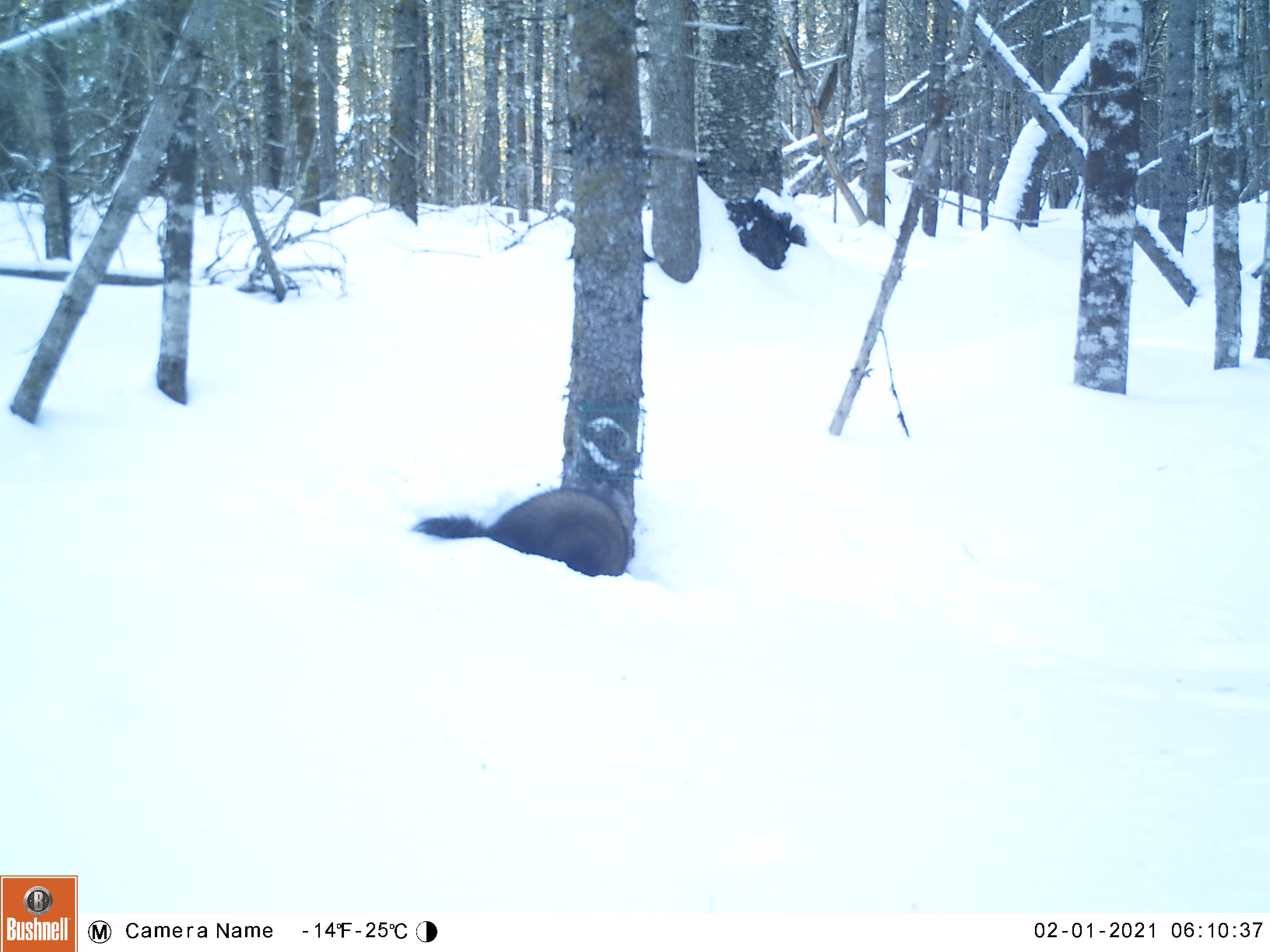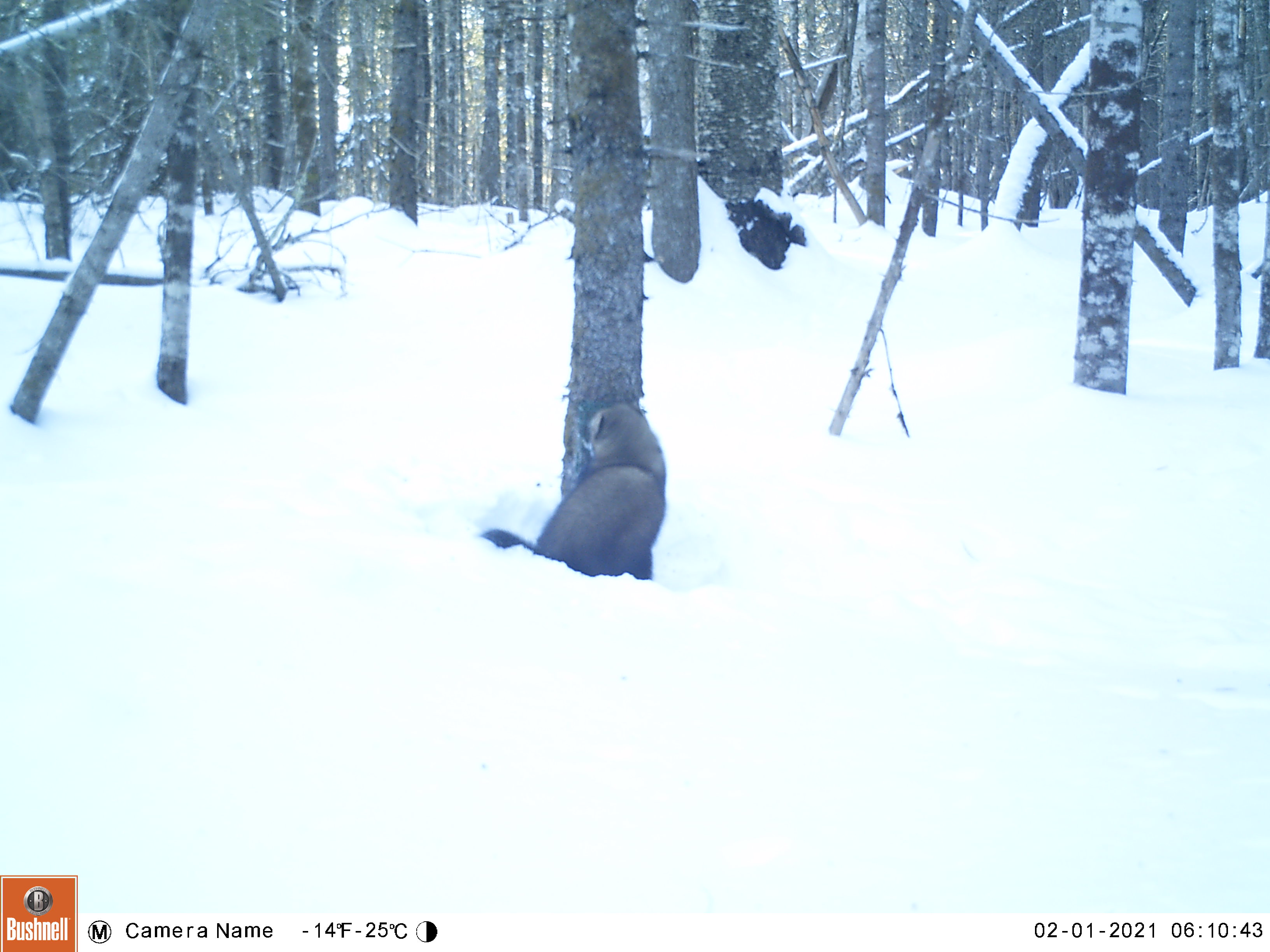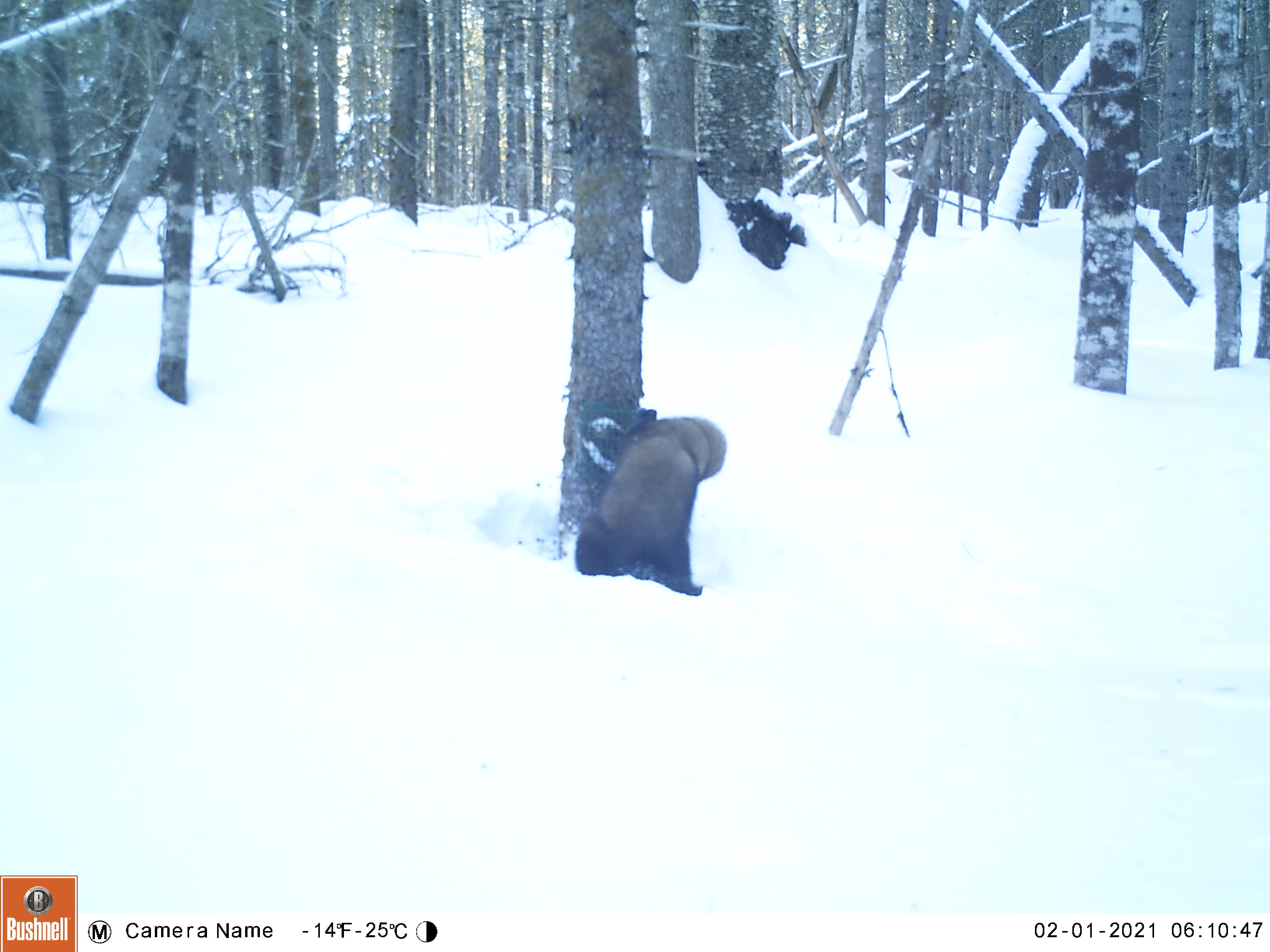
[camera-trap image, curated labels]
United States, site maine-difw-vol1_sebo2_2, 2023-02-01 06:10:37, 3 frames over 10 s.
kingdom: Animalia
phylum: Chordata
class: Mammalia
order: Carnivora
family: Mustelidae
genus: Pekania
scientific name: Pekania pennanti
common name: fisher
Fisher (Pekania pennanti).